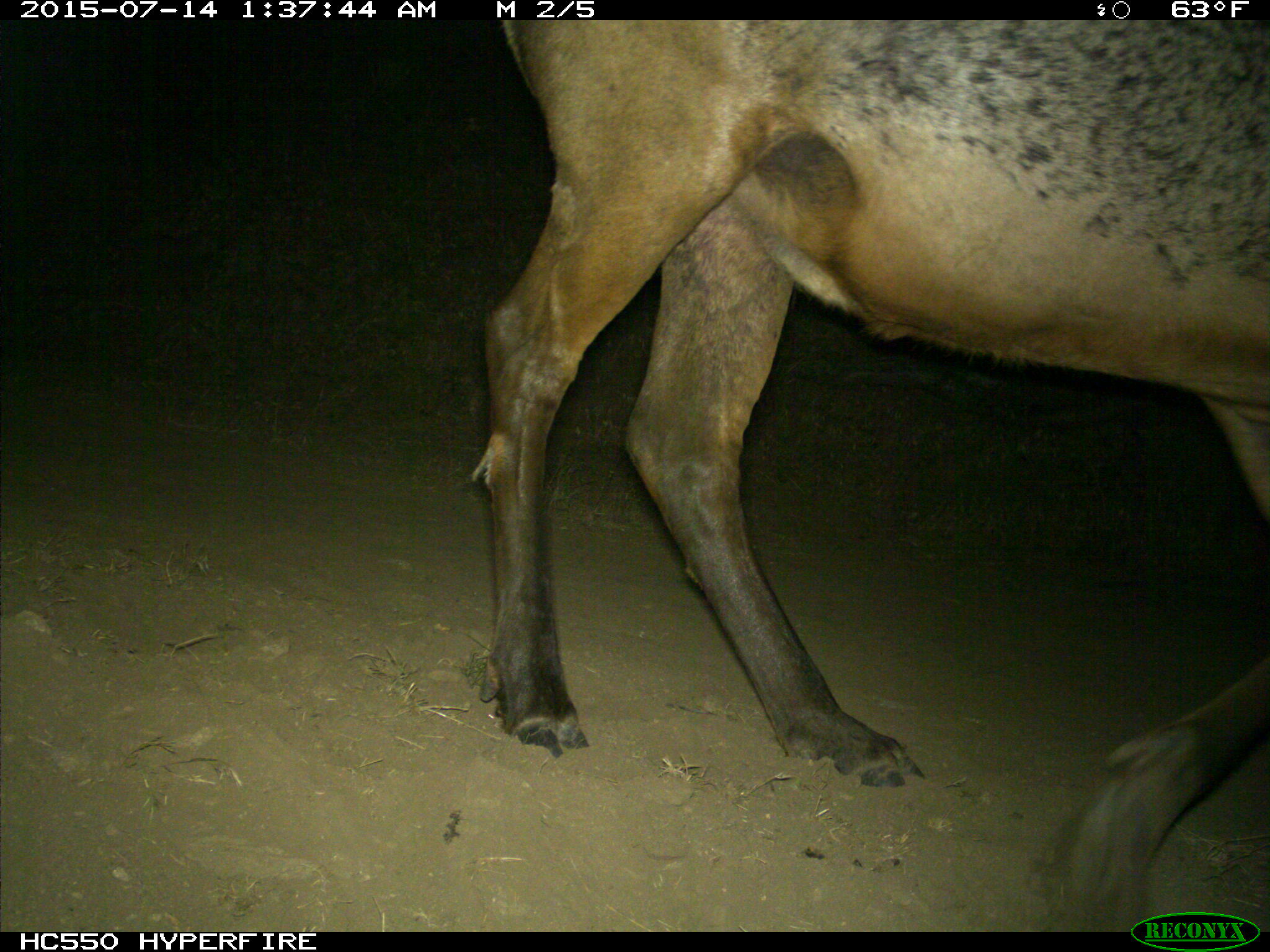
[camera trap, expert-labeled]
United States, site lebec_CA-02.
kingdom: Animalia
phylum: Chordata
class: Mammalia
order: Artiodactyla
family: Cervidae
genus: Cervus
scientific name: Cervus canadensis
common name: elk